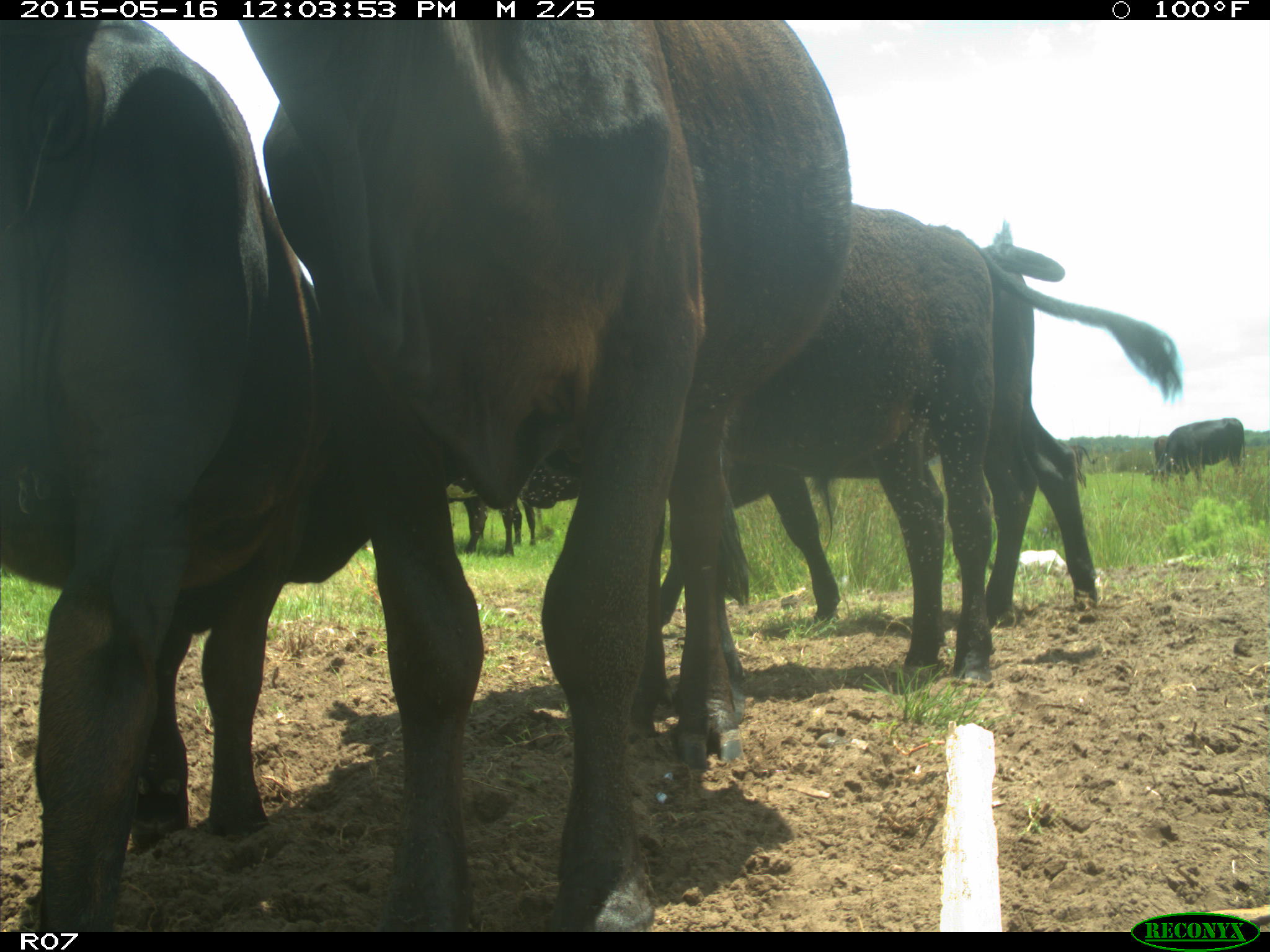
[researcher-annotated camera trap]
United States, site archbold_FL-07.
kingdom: Animalia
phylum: Chordata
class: Mammalia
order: Artiodactyla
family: Bovidae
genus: Bos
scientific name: Bos taurus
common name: domestic cow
Bos taurus (domestic cow).